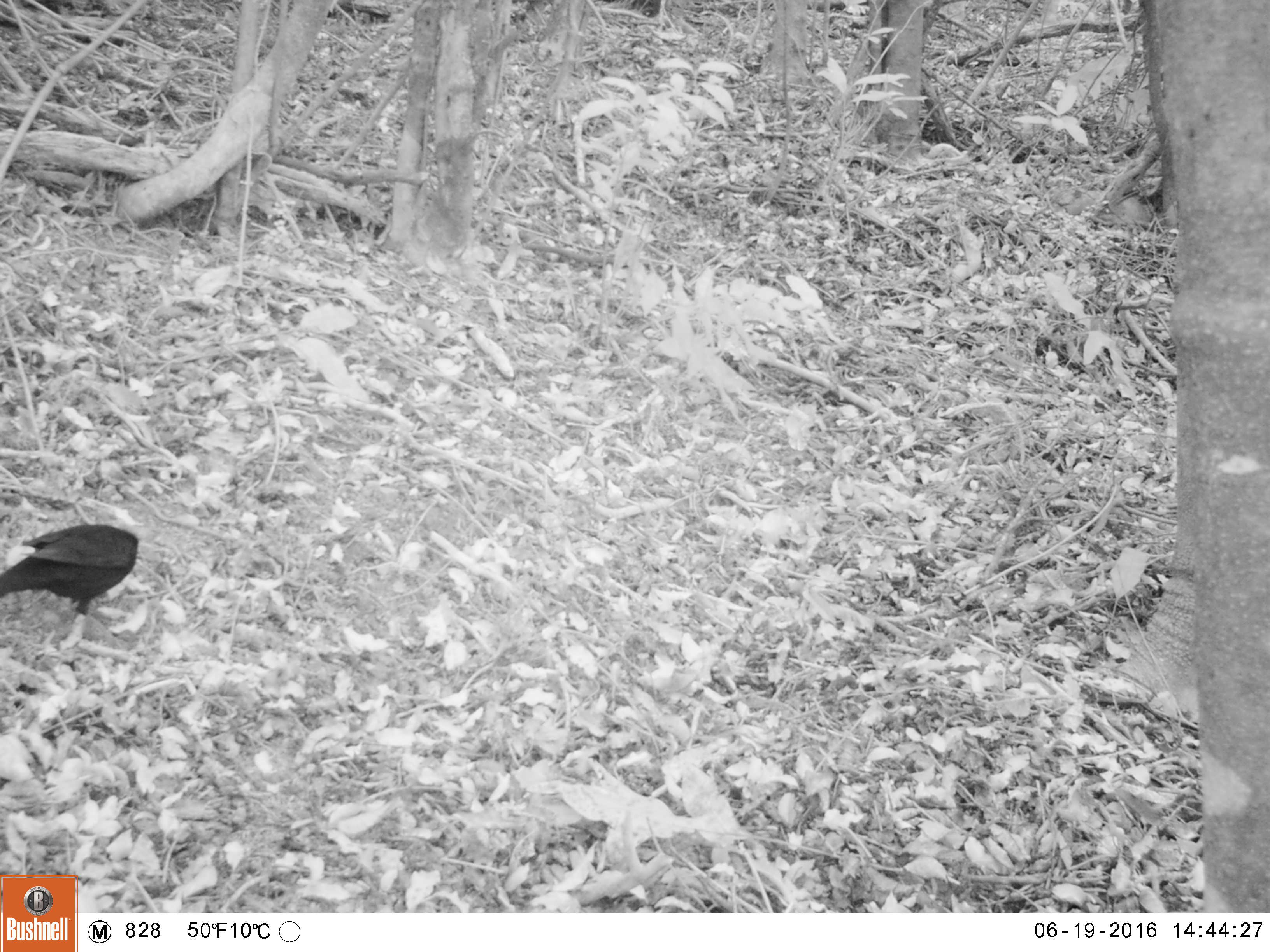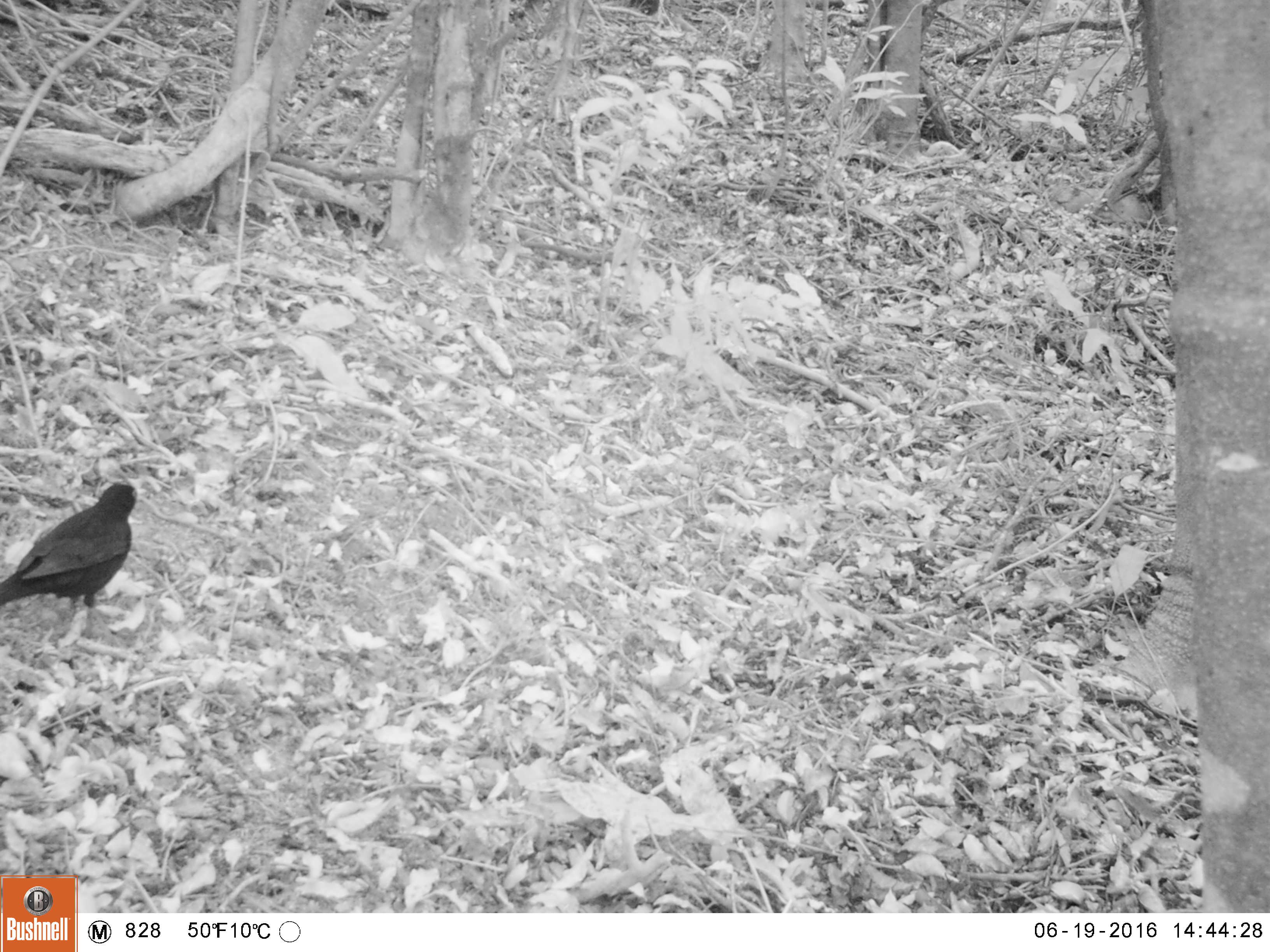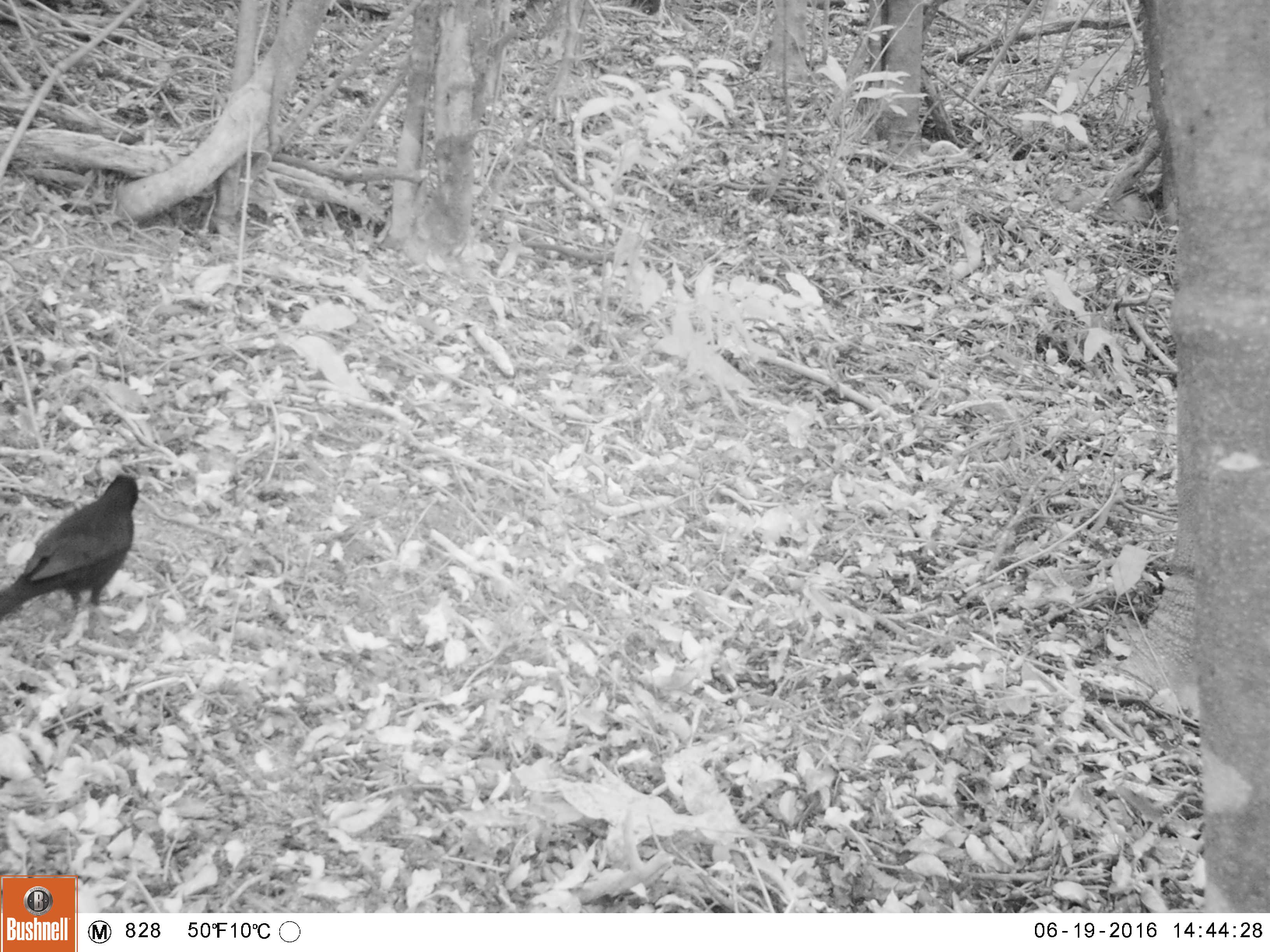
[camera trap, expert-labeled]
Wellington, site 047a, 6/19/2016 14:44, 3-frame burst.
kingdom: Animalia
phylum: Chordata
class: Aves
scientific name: Aves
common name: bird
Bird (Aves).